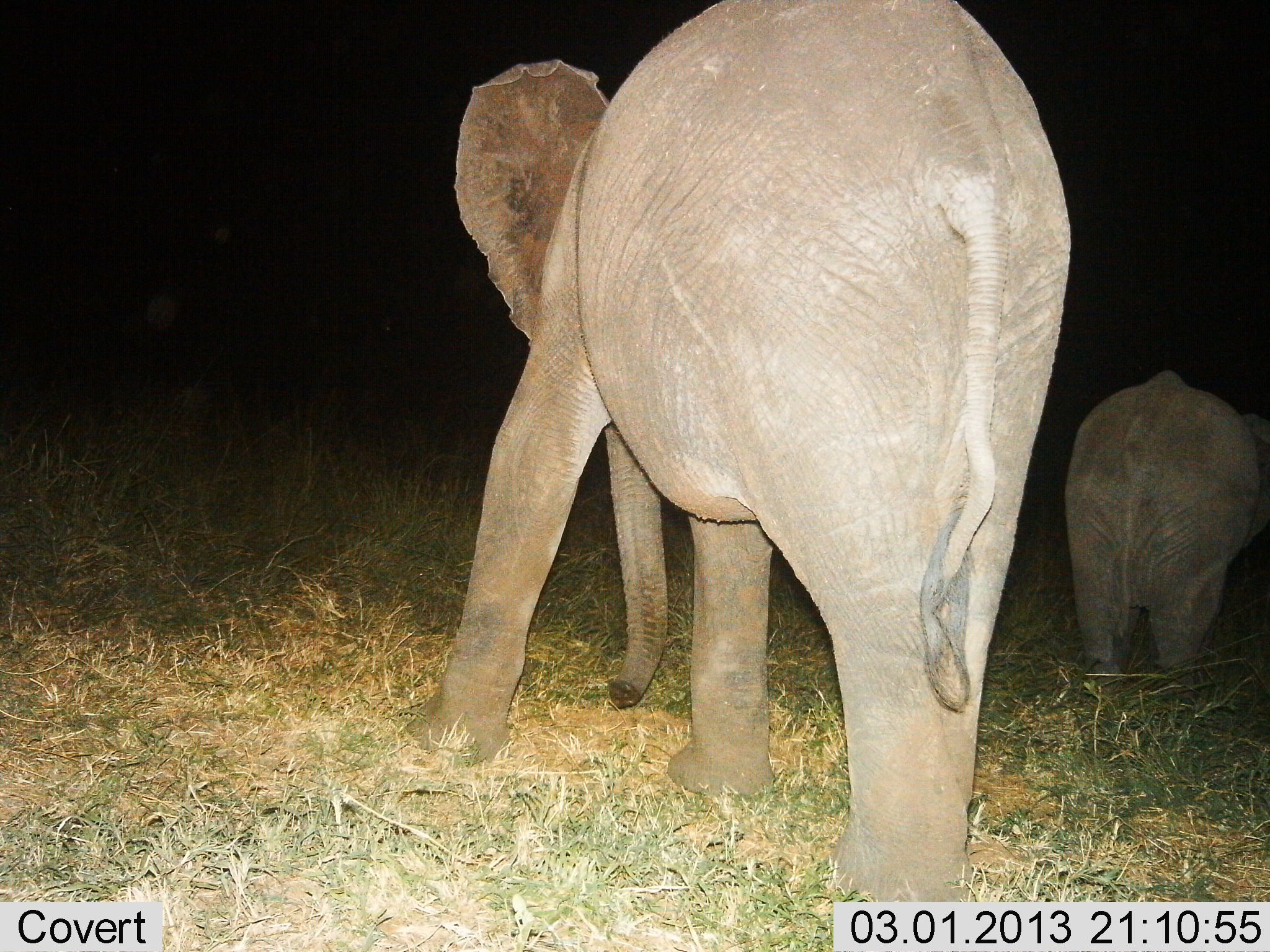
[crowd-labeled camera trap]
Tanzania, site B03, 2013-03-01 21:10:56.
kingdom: Animalia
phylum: Chordata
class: Mammalia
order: Proboscidea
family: Elephantidae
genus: Loxodonta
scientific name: Loxodonta africana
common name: african bush elephant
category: elephant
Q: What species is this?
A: Elephant (african bush elephant) (Loxodonta africana).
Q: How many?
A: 2.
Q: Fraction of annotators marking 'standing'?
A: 36%.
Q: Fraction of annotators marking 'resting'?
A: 0%.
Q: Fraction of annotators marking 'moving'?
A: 73%.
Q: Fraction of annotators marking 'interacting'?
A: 0%.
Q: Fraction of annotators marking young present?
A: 33%.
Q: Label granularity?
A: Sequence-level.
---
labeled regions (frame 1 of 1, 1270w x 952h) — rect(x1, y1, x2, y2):
animal: rect(404, 0, 1069, 902); rect(1064, 370, 1270, 687)